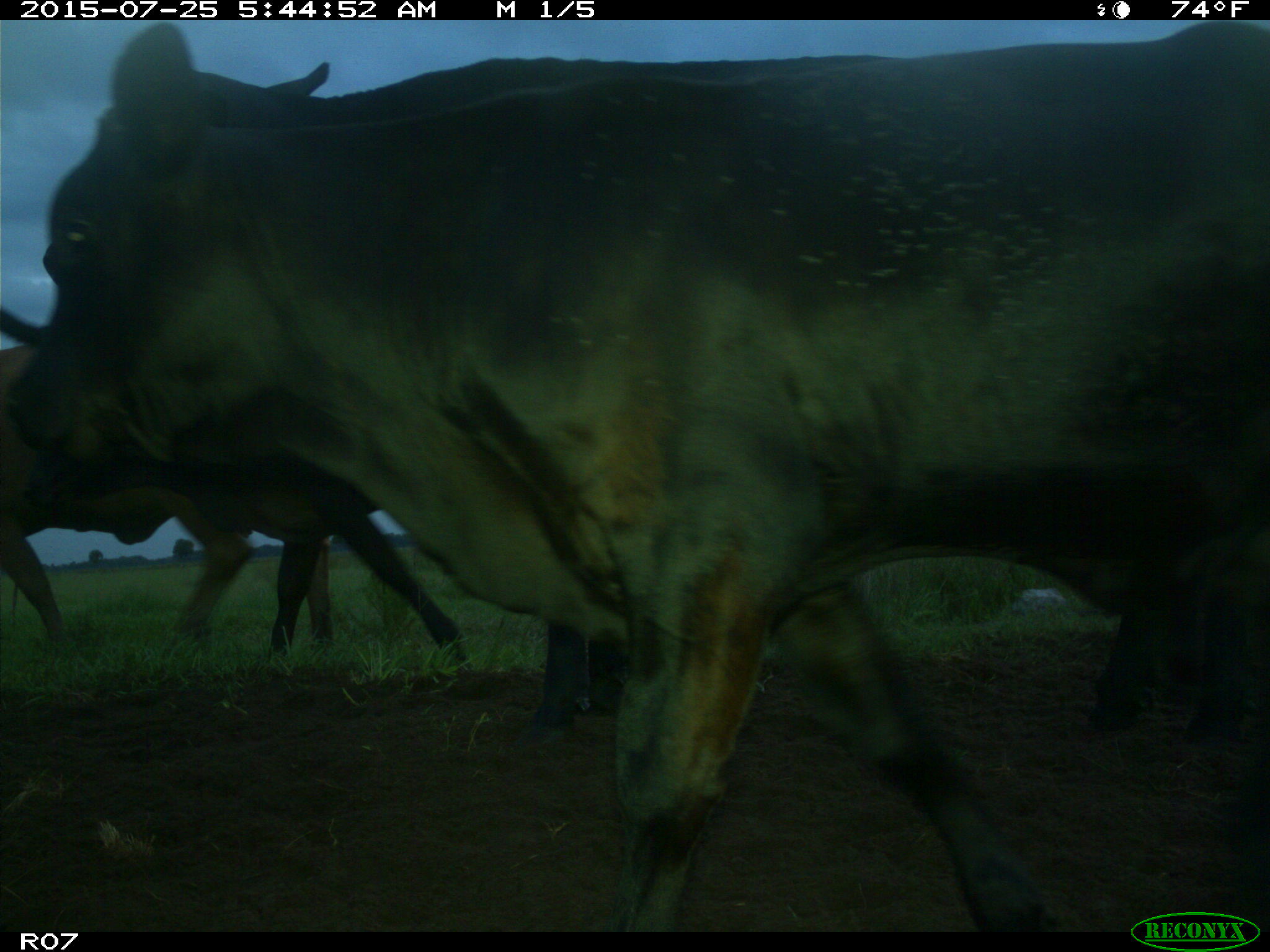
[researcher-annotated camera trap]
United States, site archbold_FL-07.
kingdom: Animalia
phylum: Chordata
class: Mammalia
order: Artiodactyla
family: Bovidae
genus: Bos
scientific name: Bos taurus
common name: domestic cow